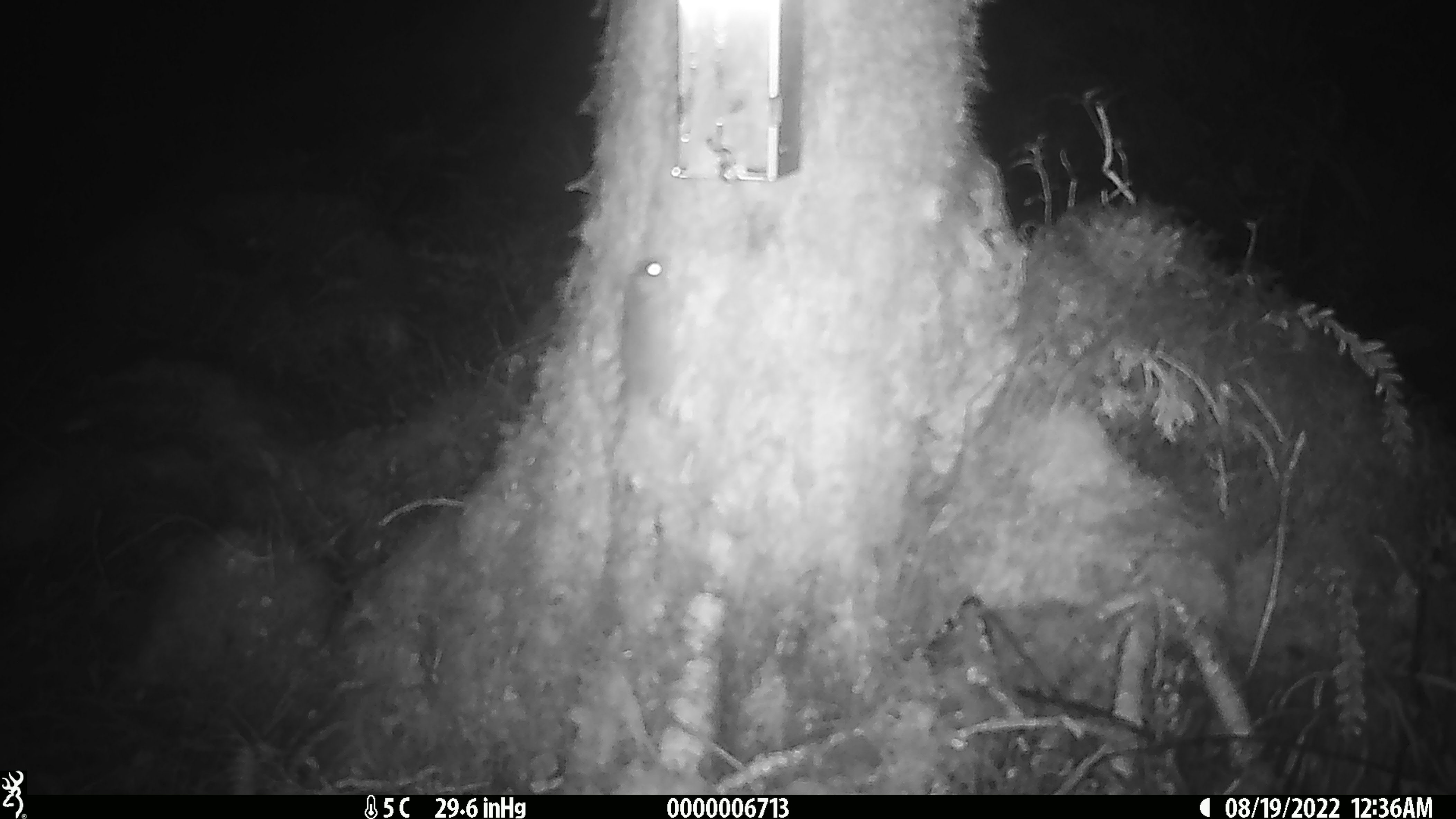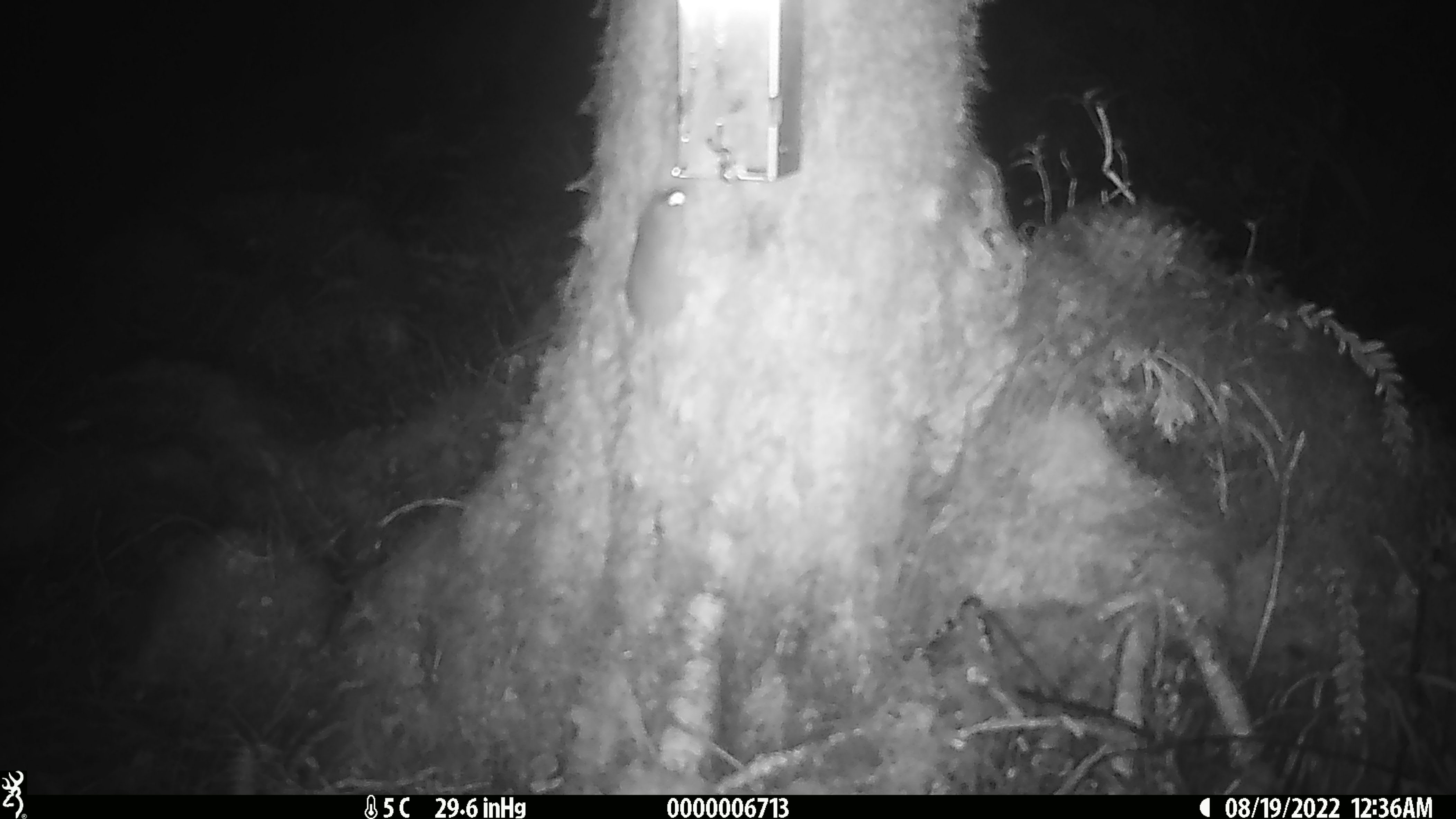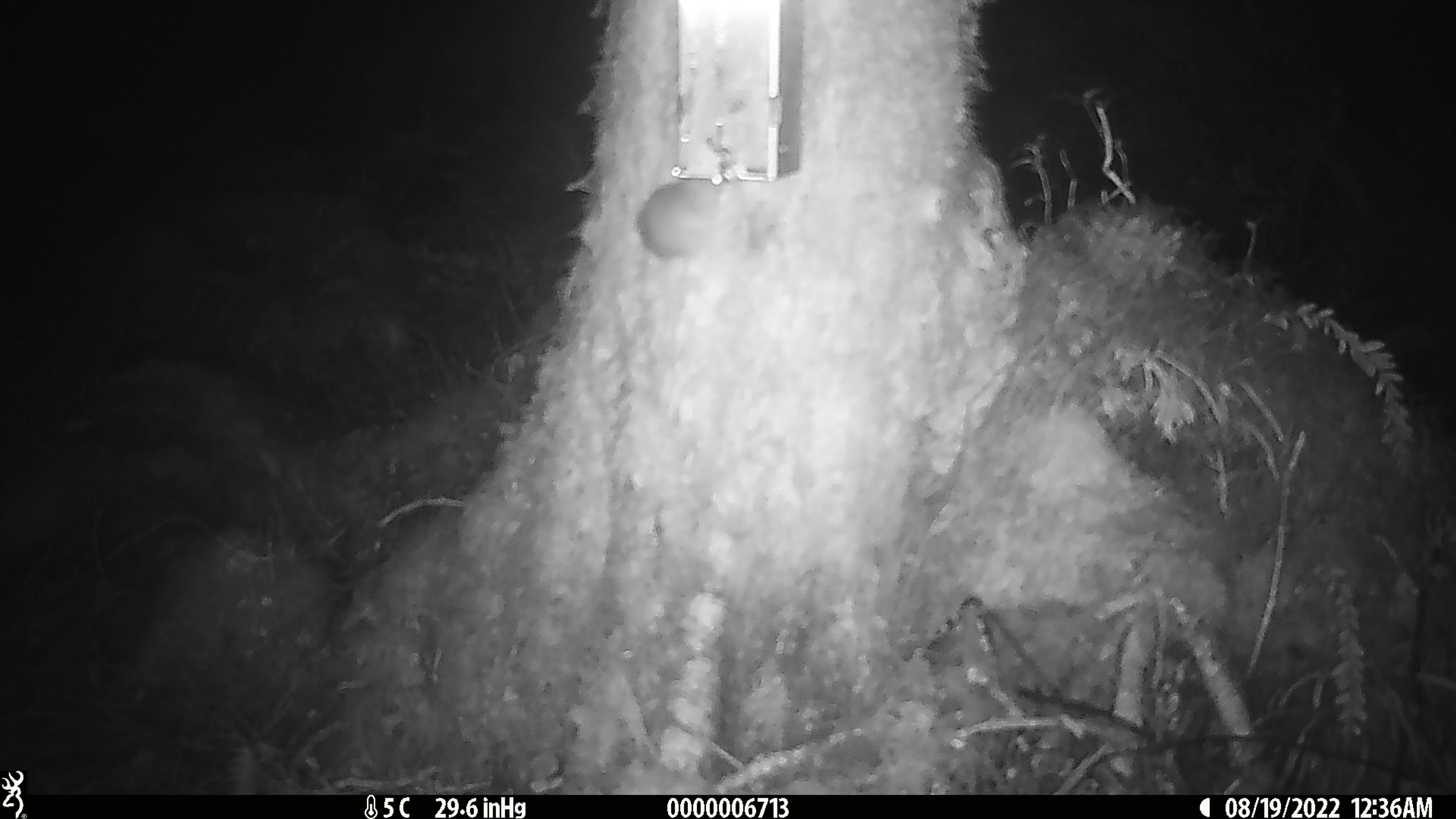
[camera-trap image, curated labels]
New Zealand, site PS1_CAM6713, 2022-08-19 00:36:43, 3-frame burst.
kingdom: Animalia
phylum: Chordata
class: Mammalia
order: Rodentia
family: Muridae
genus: Mus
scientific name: Mus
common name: mouse